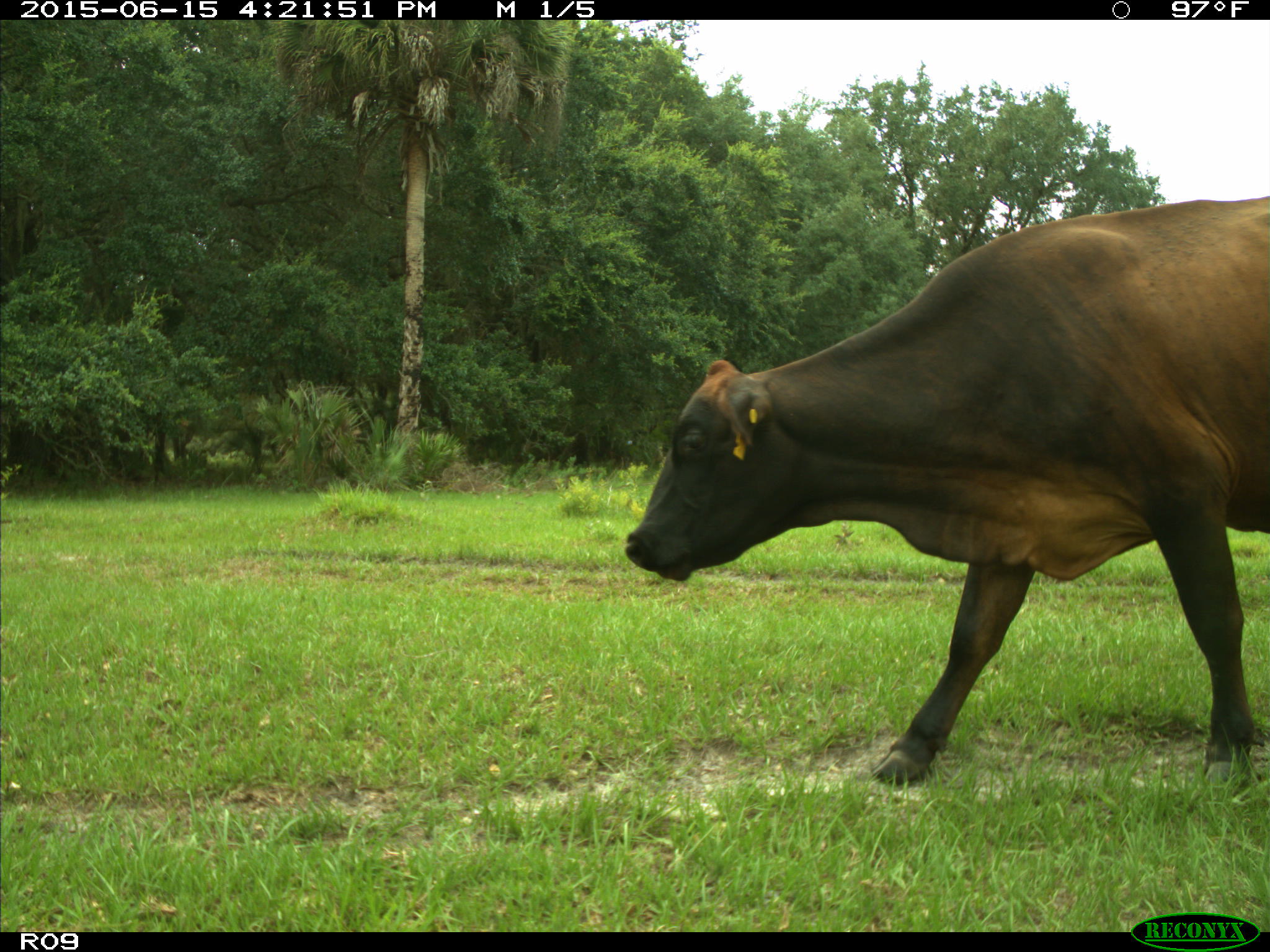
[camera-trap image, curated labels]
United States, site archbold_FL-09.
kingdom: Animalia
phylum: Chordata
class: Mammalia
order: Artiodactyla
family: Bovidae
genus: Bos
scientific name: Bos taurus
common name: domestic cow